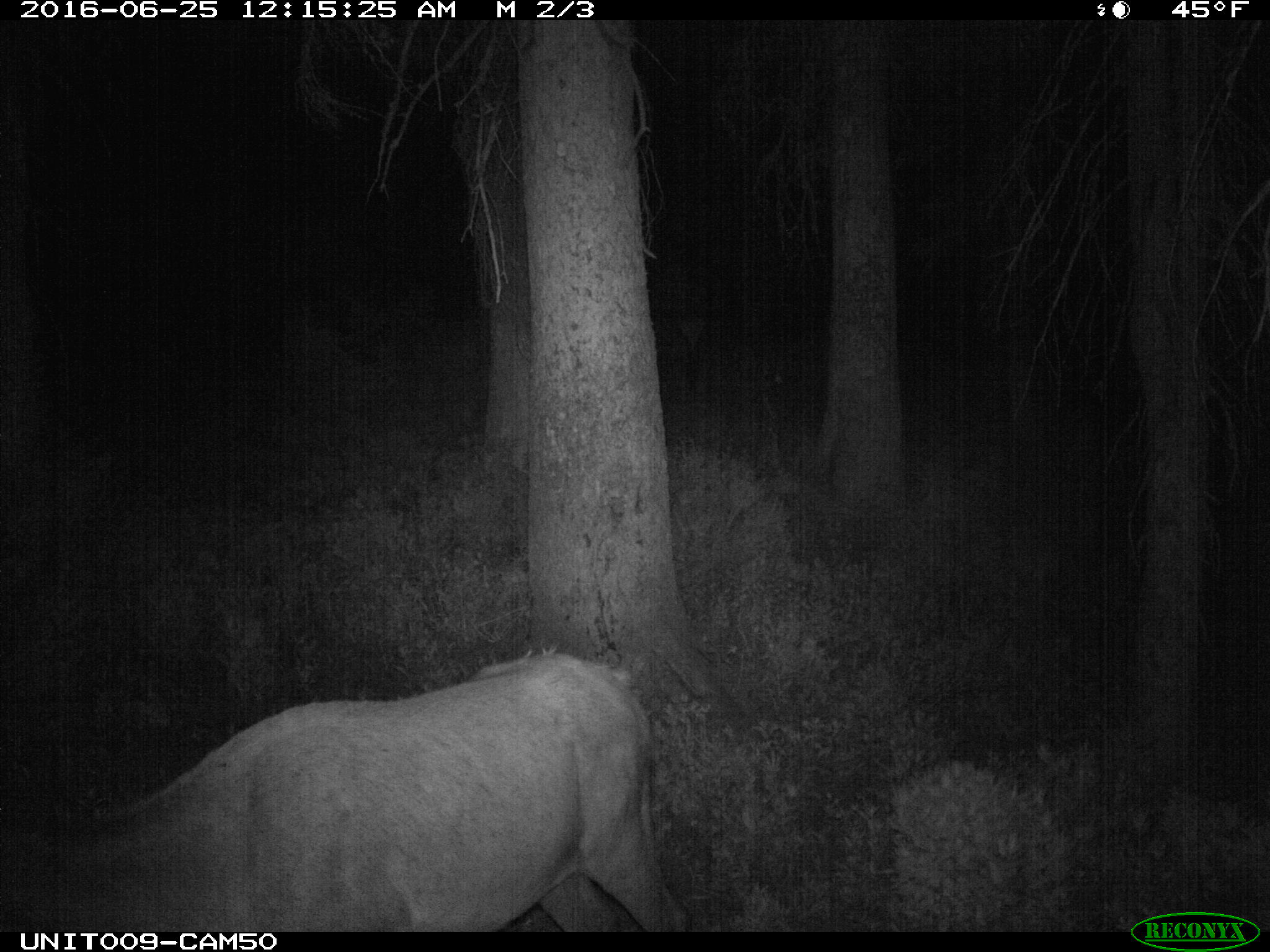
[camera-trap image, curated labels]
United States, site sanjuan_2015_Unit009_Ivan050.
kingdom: Animalia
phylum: Chordata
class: Mammalia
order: Artiodactyla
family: Cervidae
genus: Cervus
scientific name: Cervus elaphus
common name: red deer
Cervus elaphus (red deer).